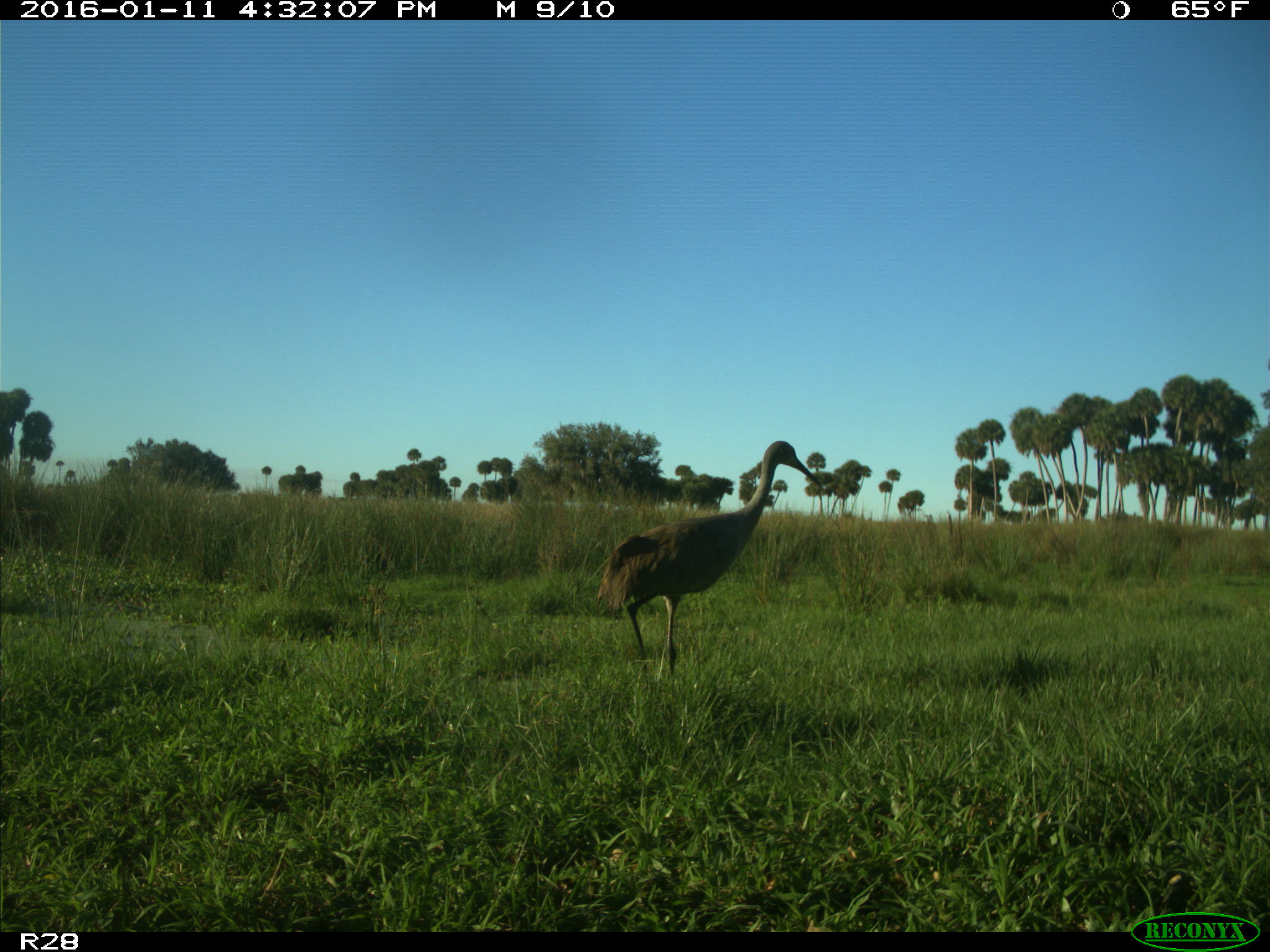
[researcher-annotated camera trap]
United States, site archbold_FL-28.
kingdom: Animalia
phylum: Chordata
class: Aves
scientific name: Aves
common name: birds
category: unidentified bird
Unidentified bird (birds) (Aves).